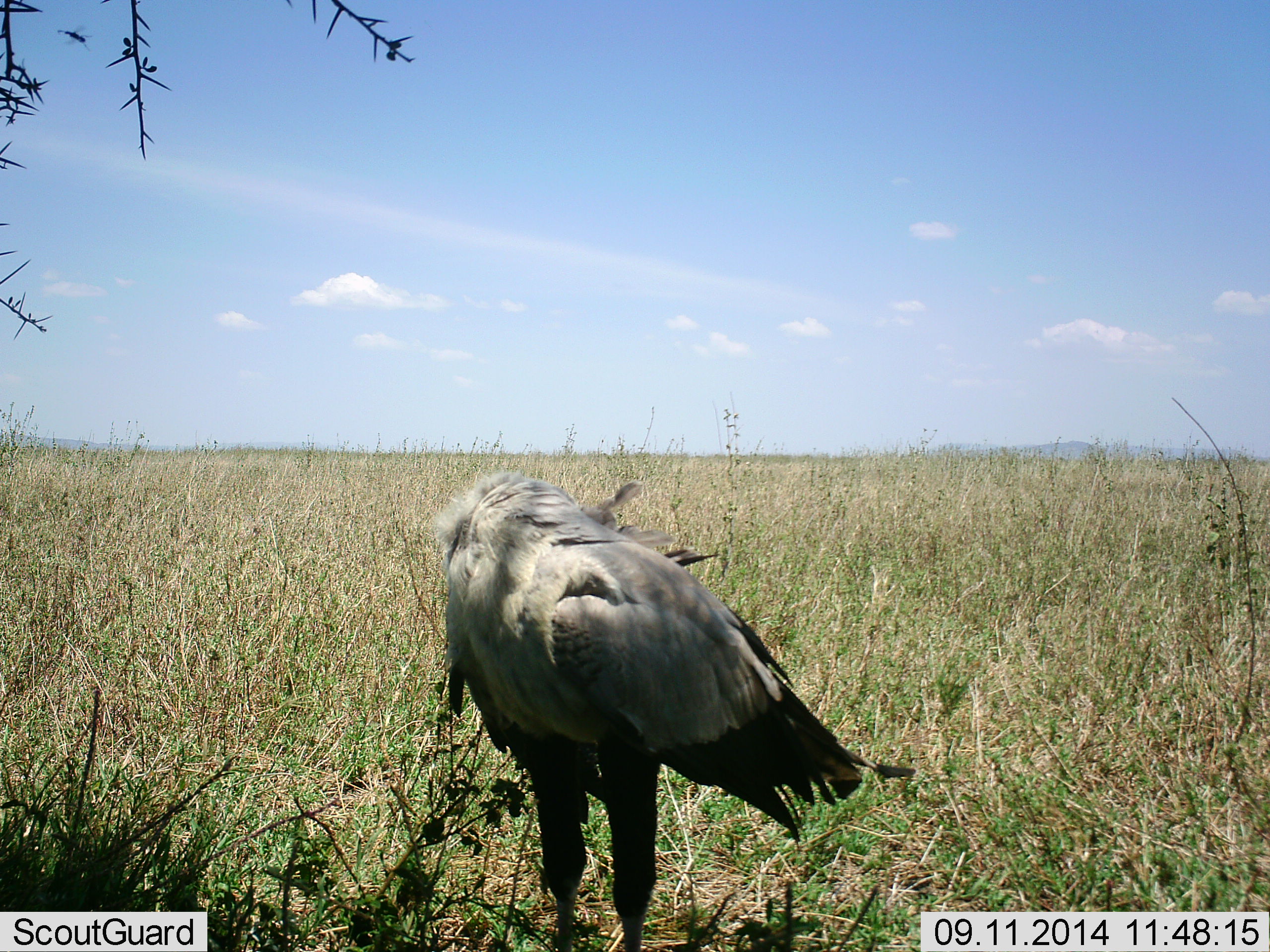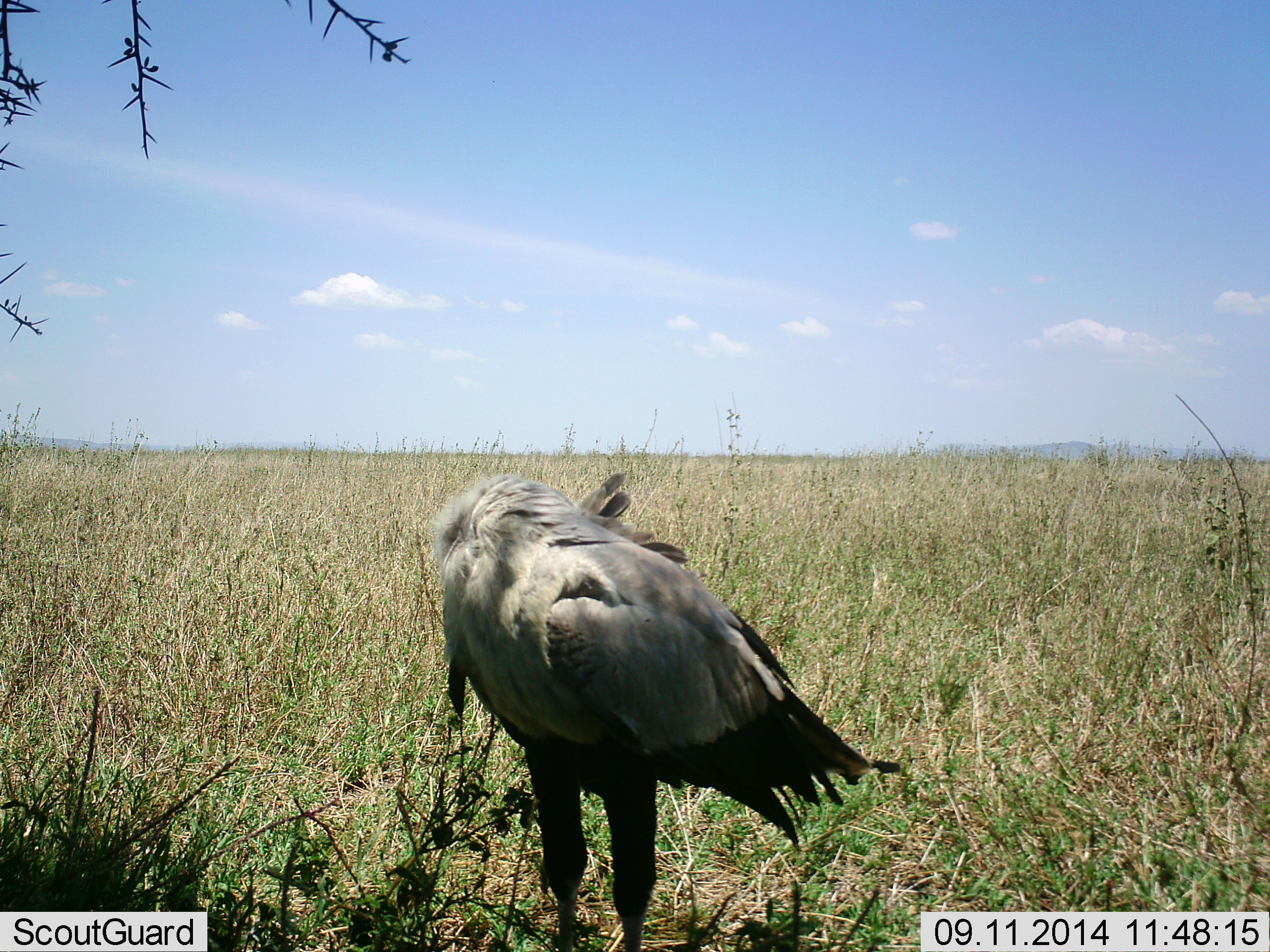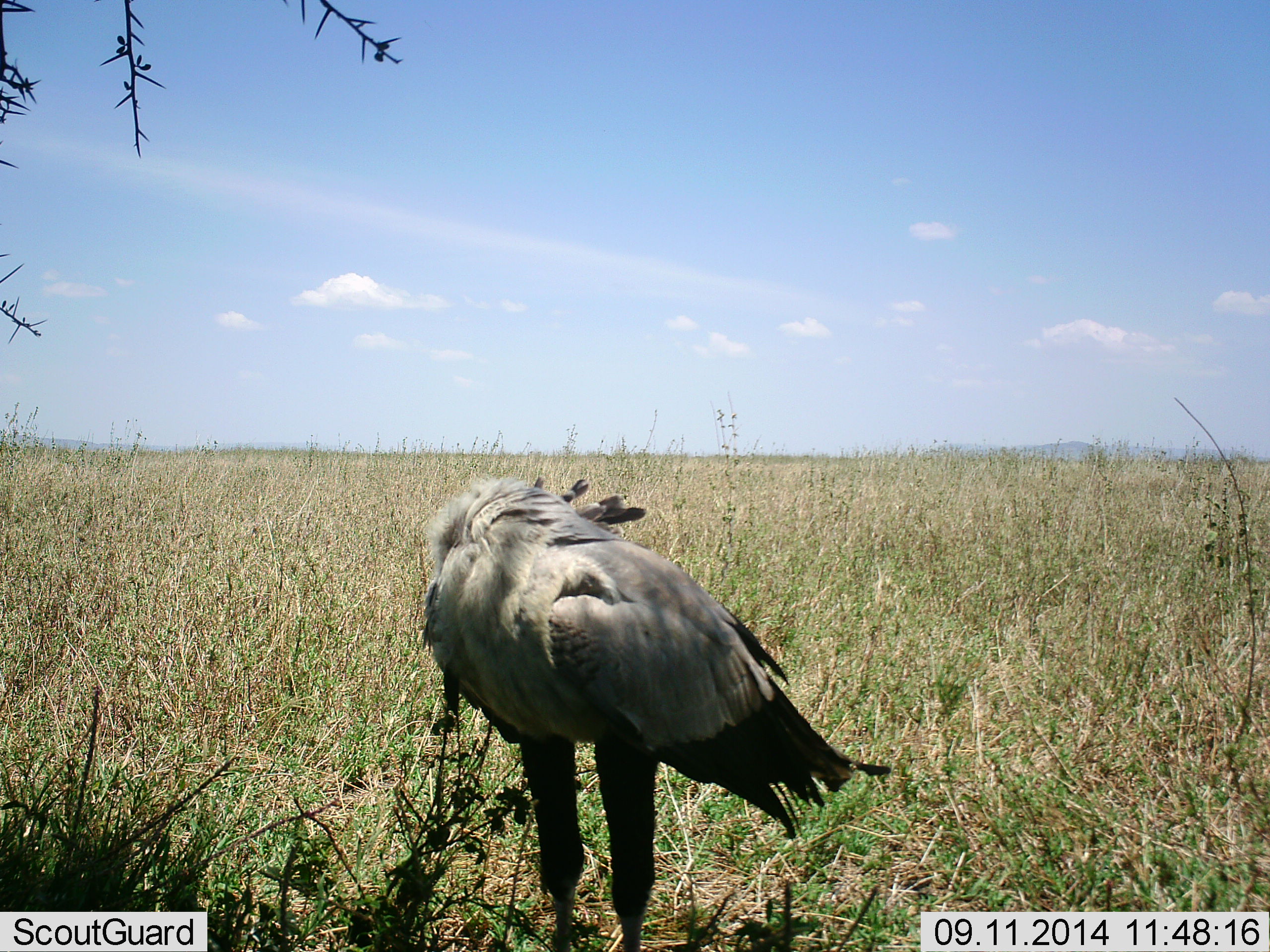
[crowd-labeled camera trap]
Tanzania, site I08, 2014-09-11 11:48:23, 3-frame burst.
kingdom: Animalia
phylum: Chordata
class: Aves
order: Accipitriformes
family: Sagittariidae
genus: Sagittarius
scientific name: Sagittarius serpentarius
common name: secretary bird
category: secretarybird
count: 1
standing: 92%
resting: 0%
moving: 8%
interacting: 0%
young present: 0%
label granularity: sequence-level